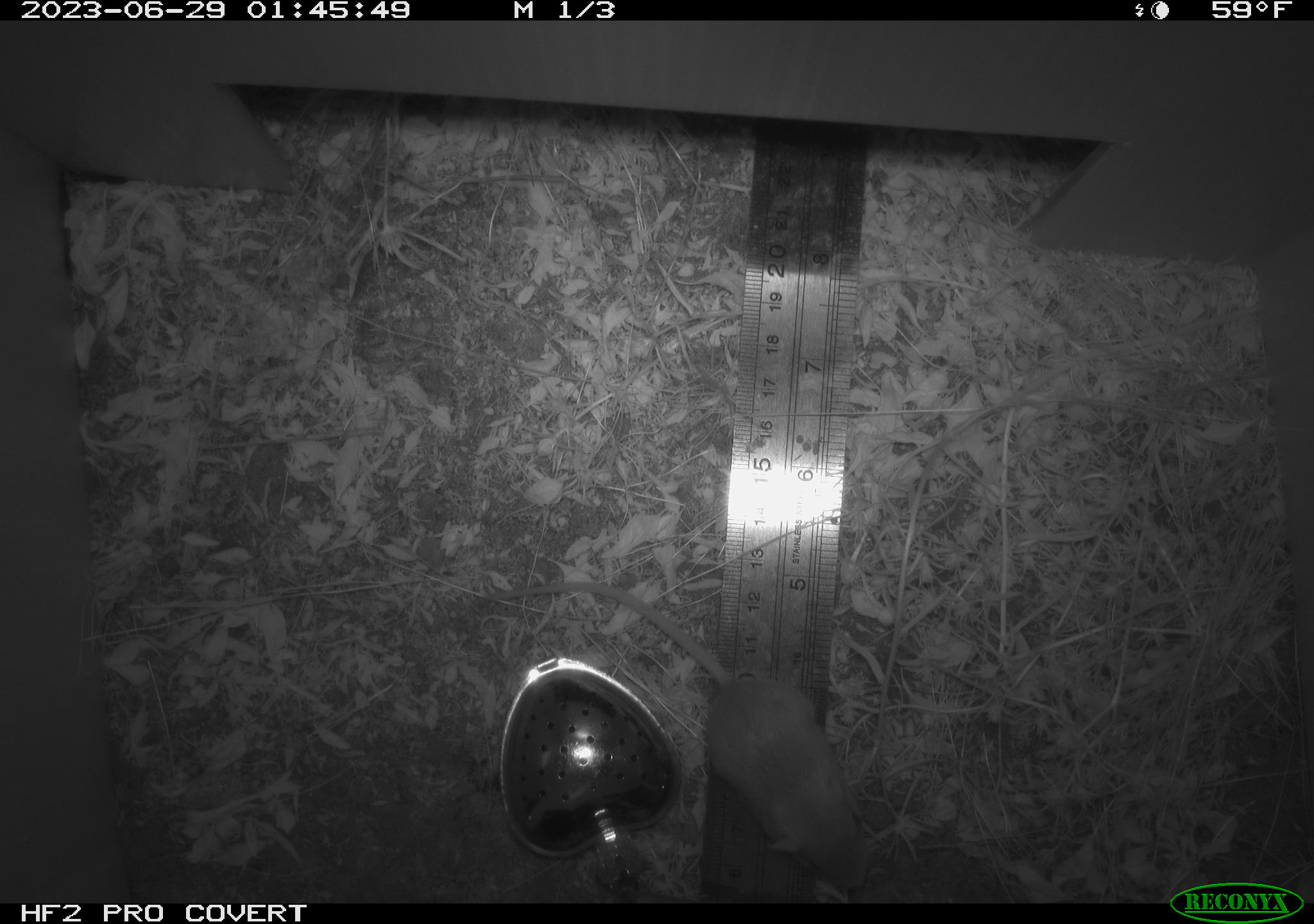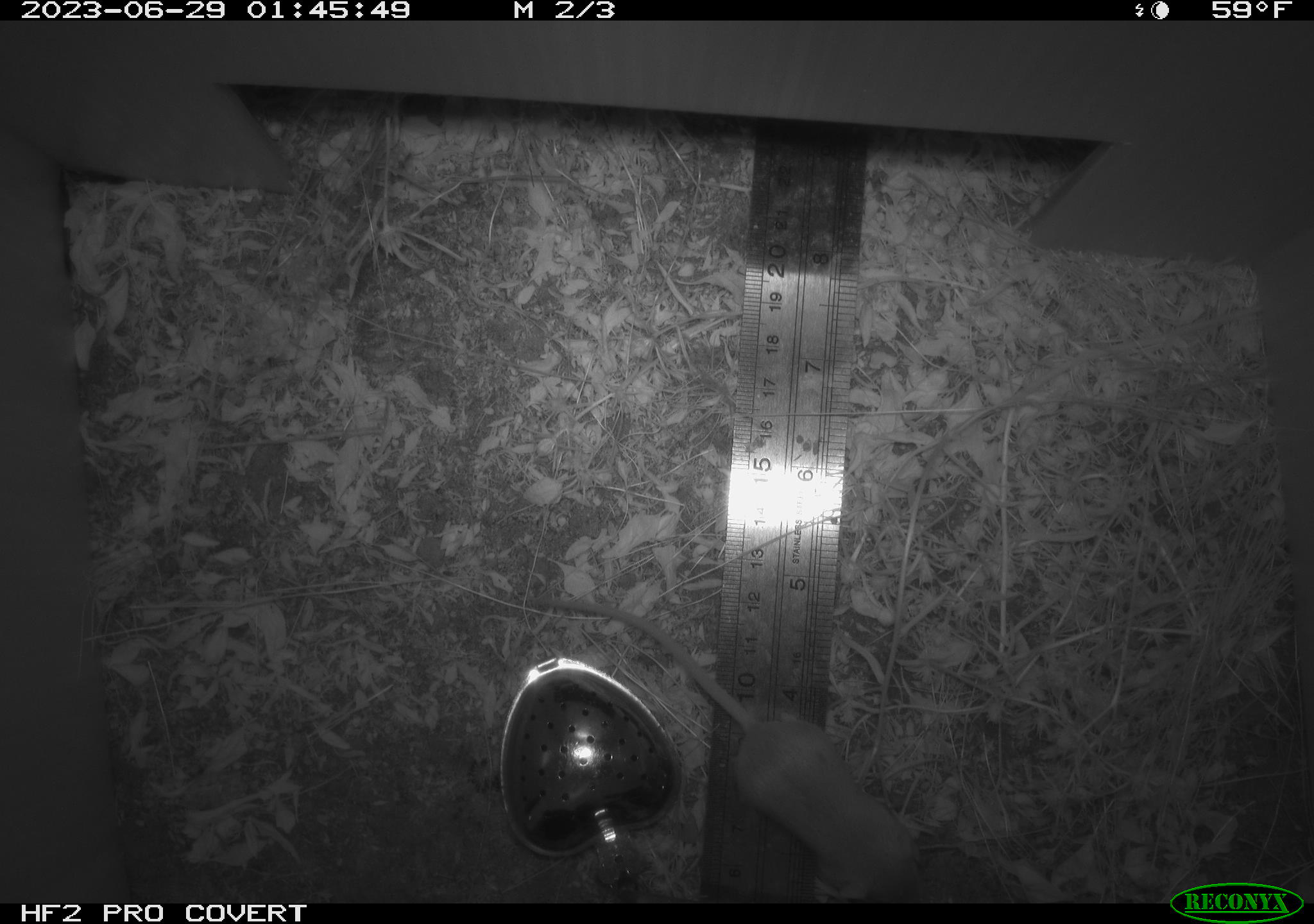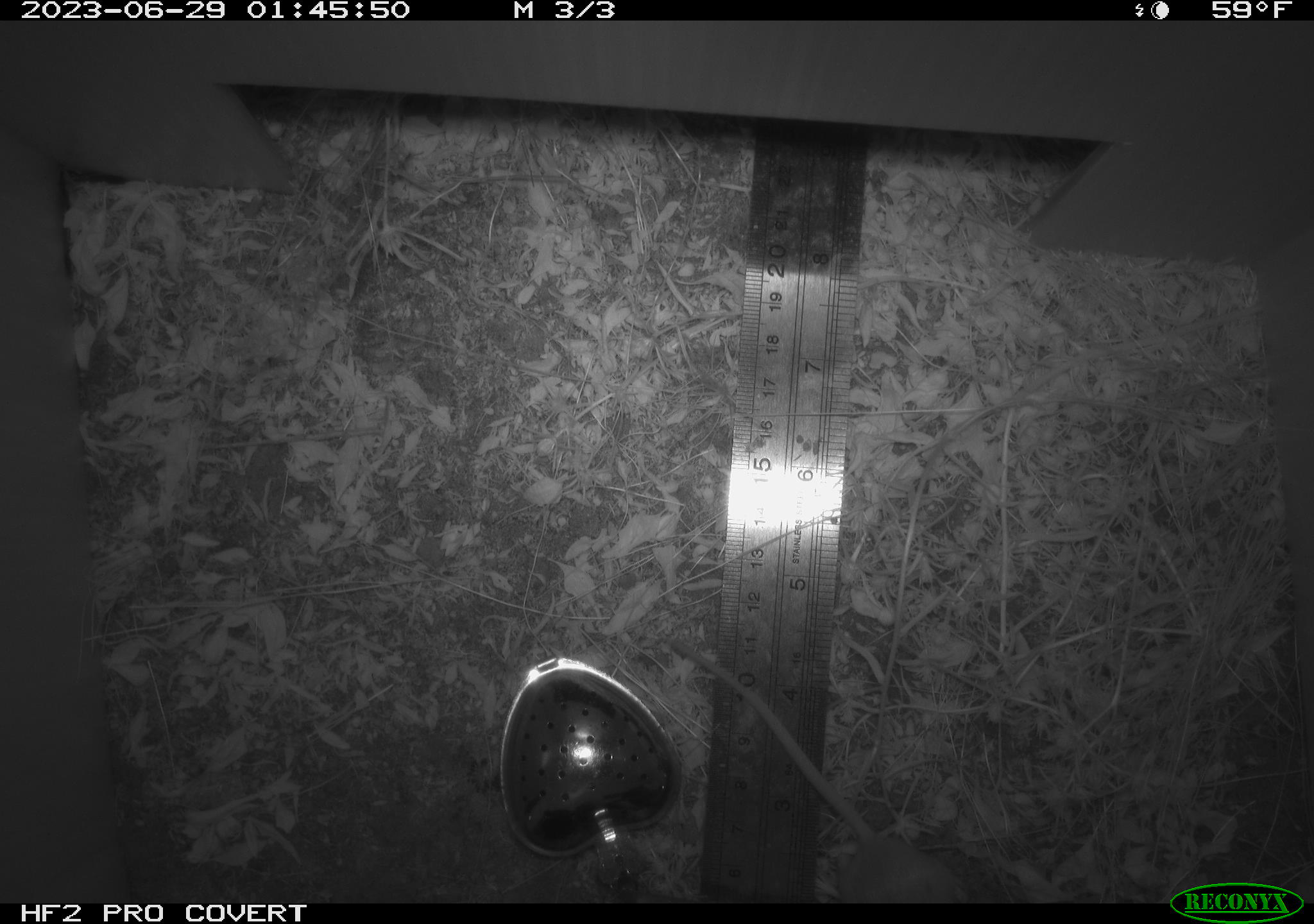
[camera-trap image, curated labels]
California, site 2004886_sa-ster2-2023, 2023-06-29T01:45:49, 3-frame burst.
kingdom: Animalia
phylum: Chordata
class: Mammalia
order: Rodentia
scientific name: Rodentia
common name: mouse species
Mouse species (Rodentia).